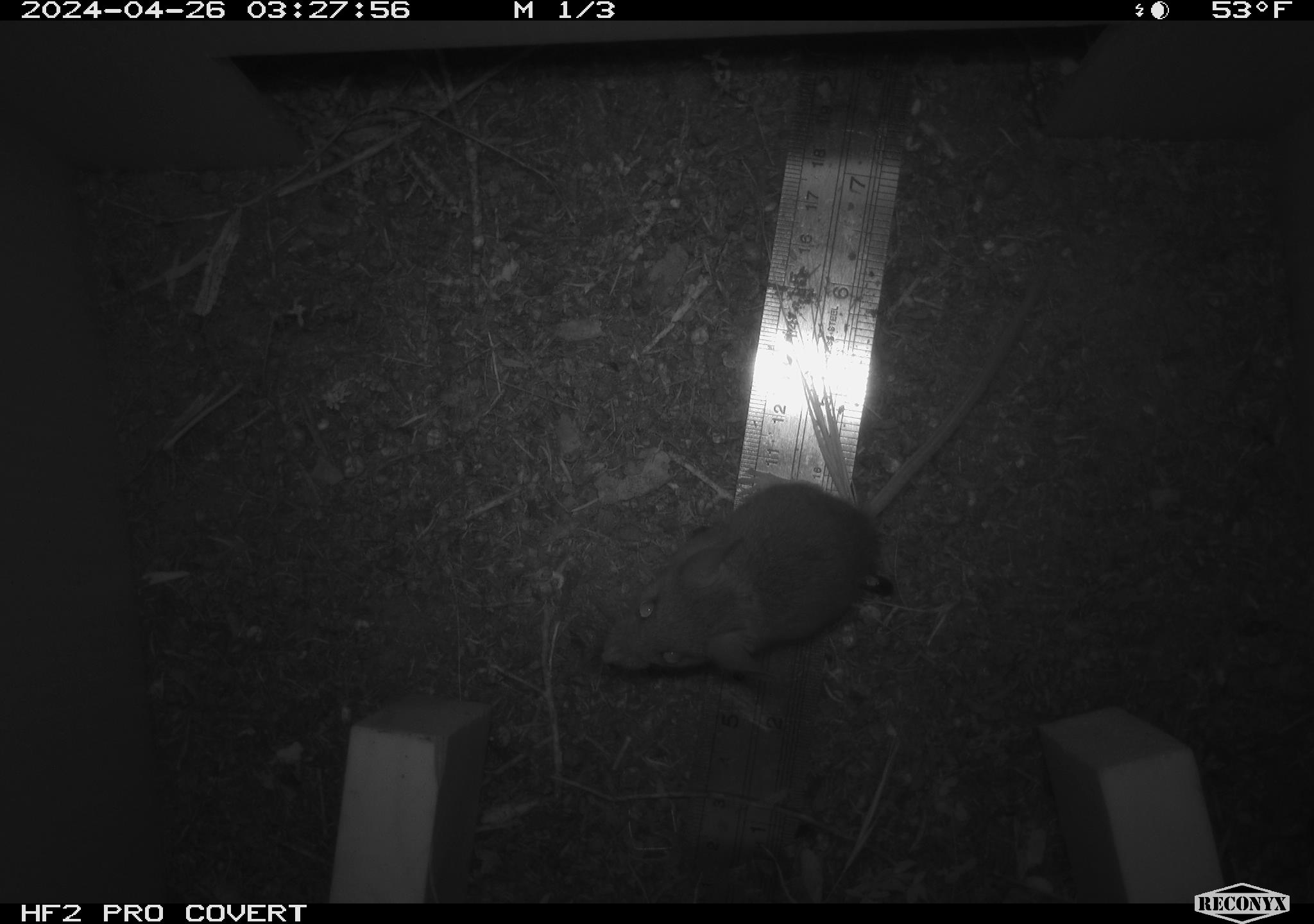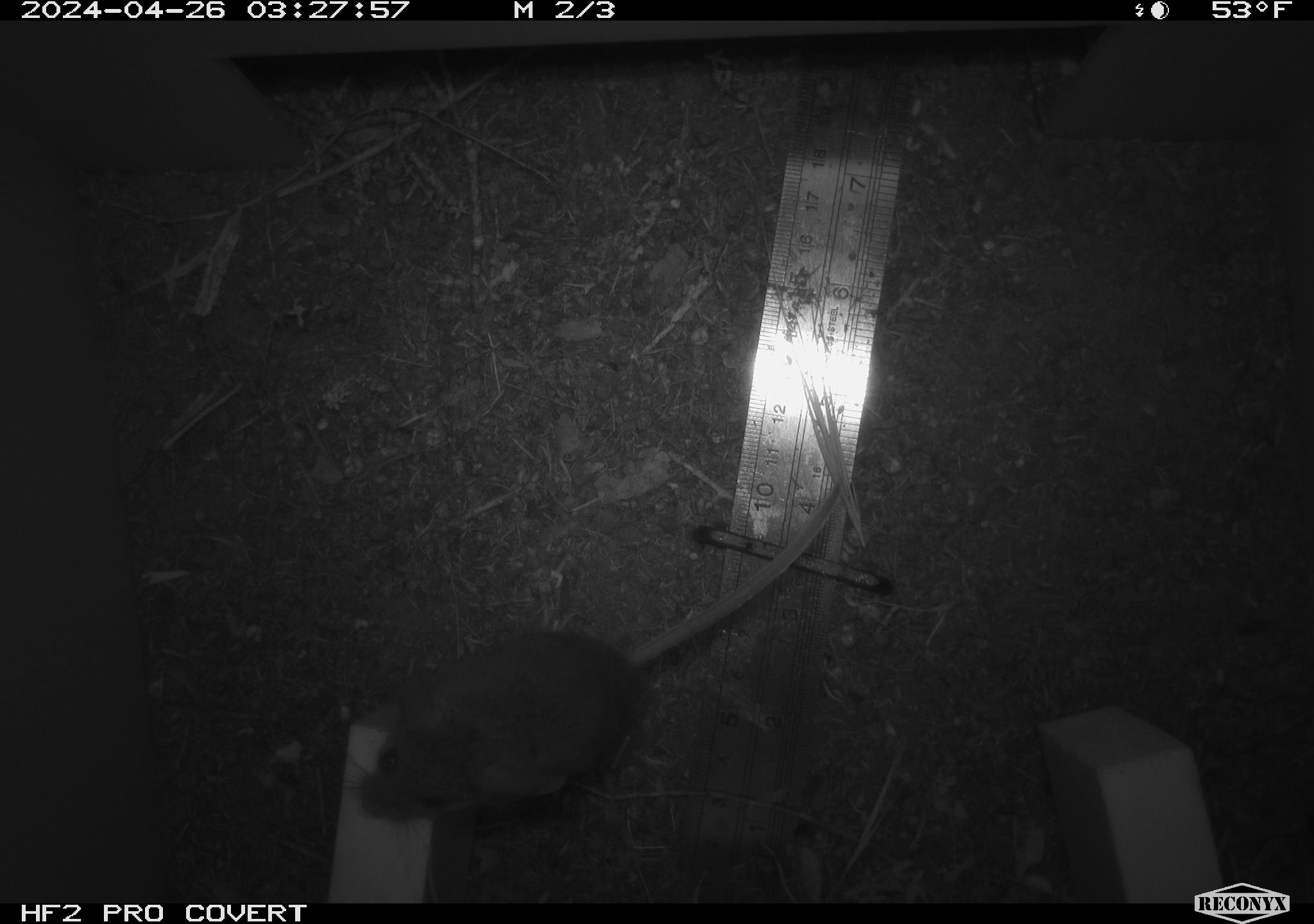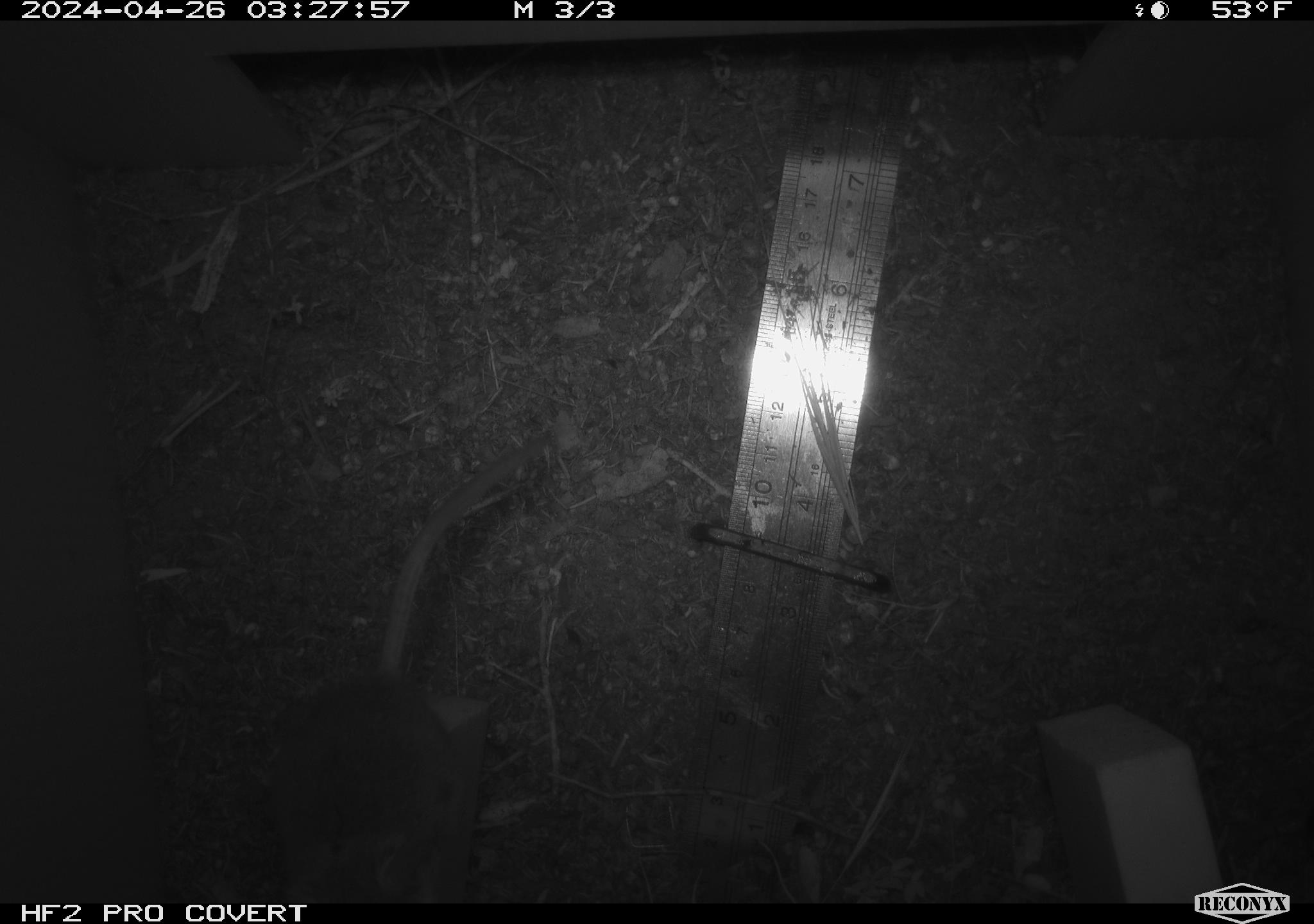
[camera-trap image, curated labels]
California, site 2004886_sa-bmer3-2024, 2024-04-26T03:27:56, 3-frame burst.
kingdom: Animalia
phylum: Chordata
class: Mammalia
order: Rodentia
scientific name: Rodentia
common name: mouse species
Mouse species (Rodentia).